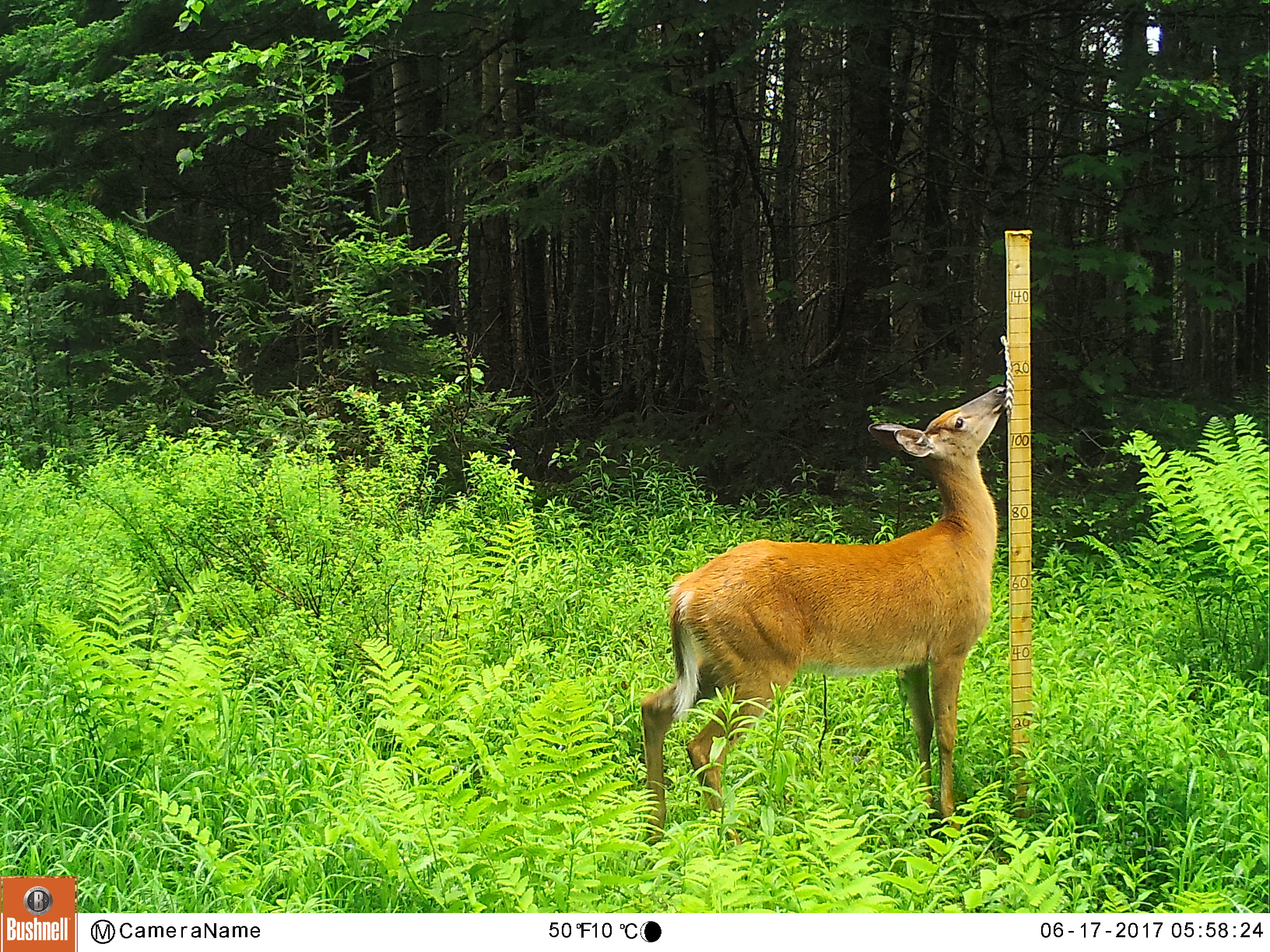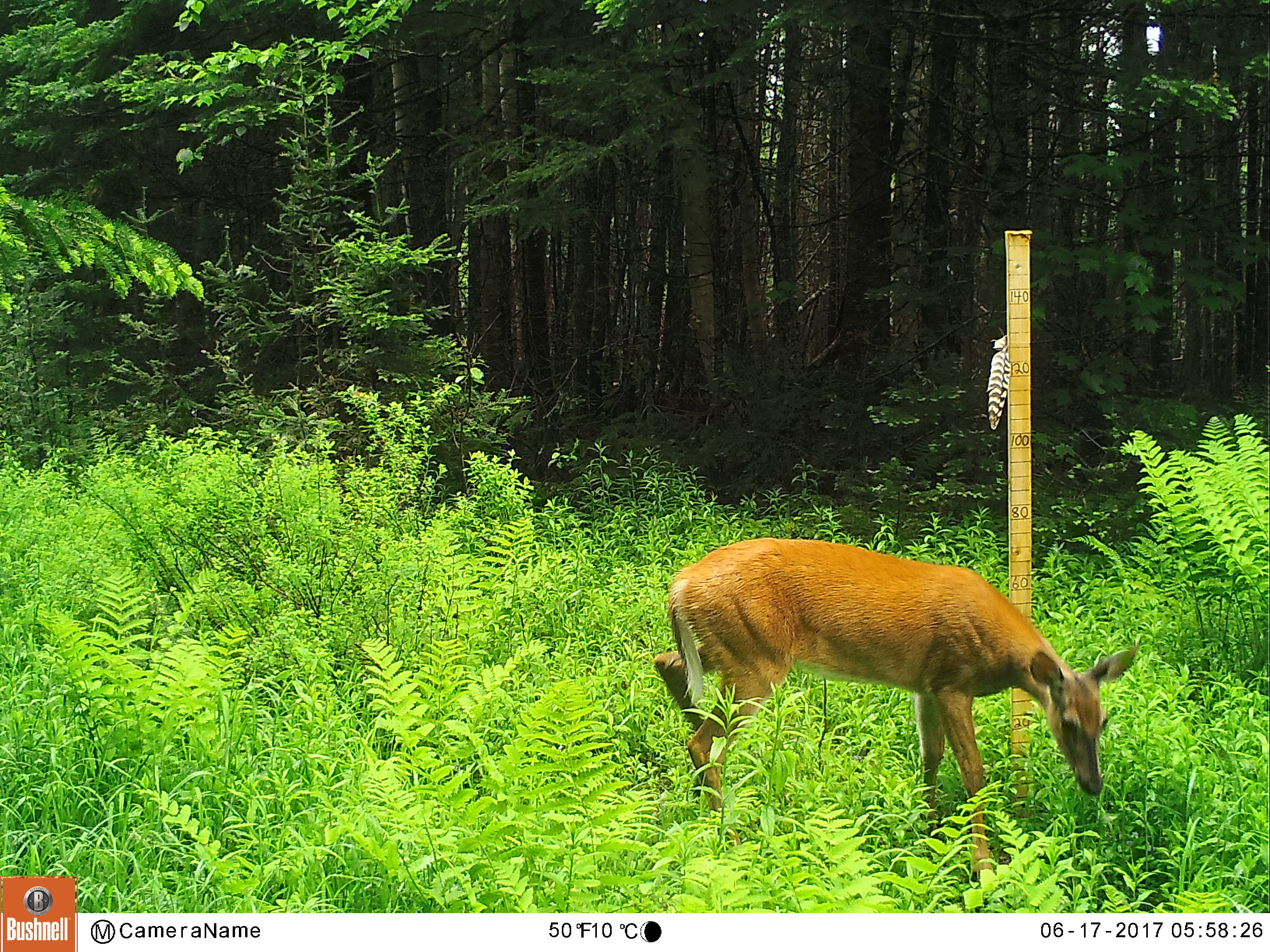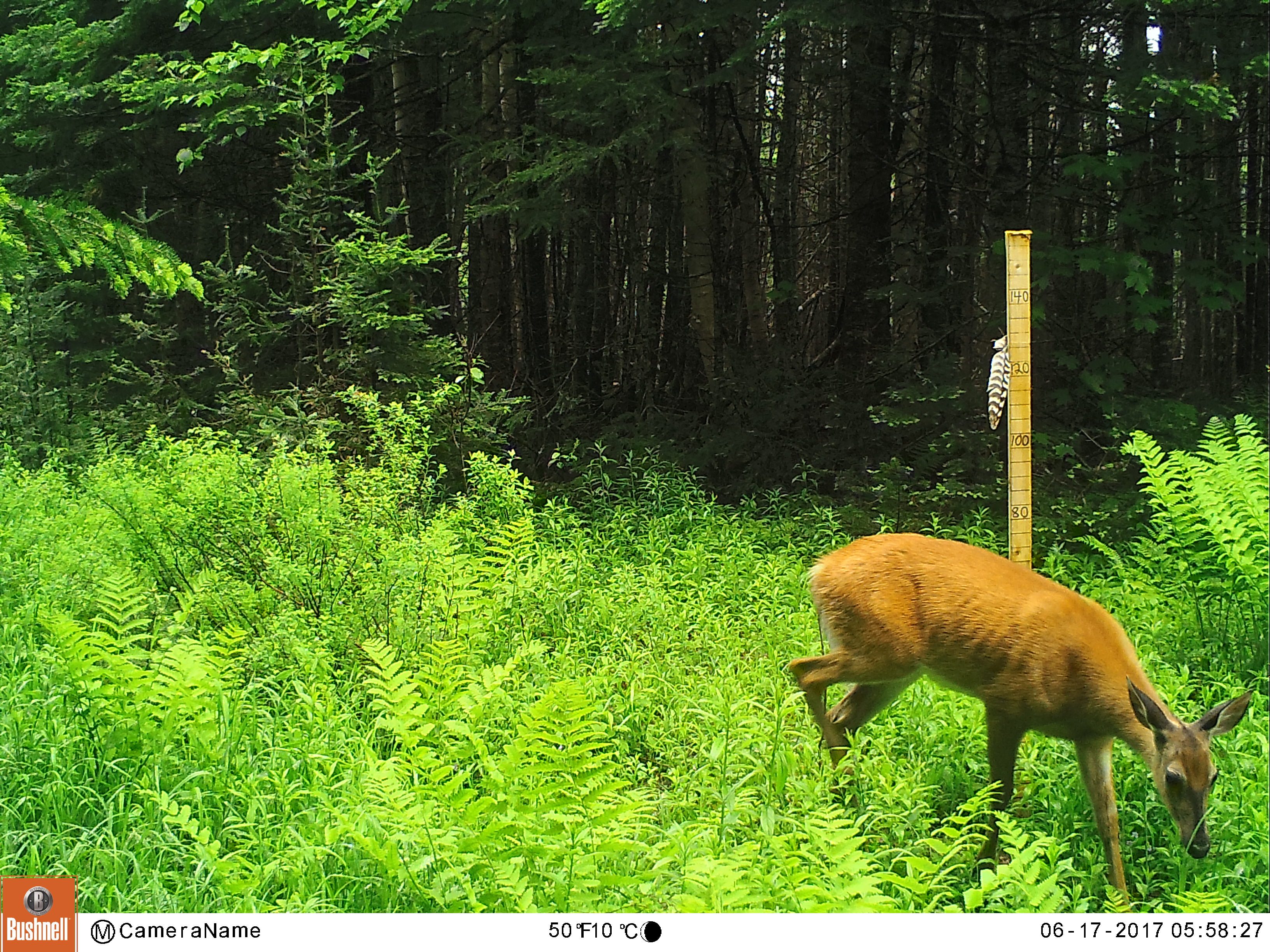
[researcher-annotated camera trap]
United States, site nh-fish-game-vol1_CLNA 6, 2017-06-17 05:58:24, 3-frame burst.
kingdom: Animalia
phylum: Chordata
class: Mammalia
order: Artiodactyla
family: Cervidae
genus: Odocoileus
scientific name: Odocoileus virginianus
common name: white-tailed deer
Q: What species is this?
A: White-tailed deer (Odocoileus virginianus).